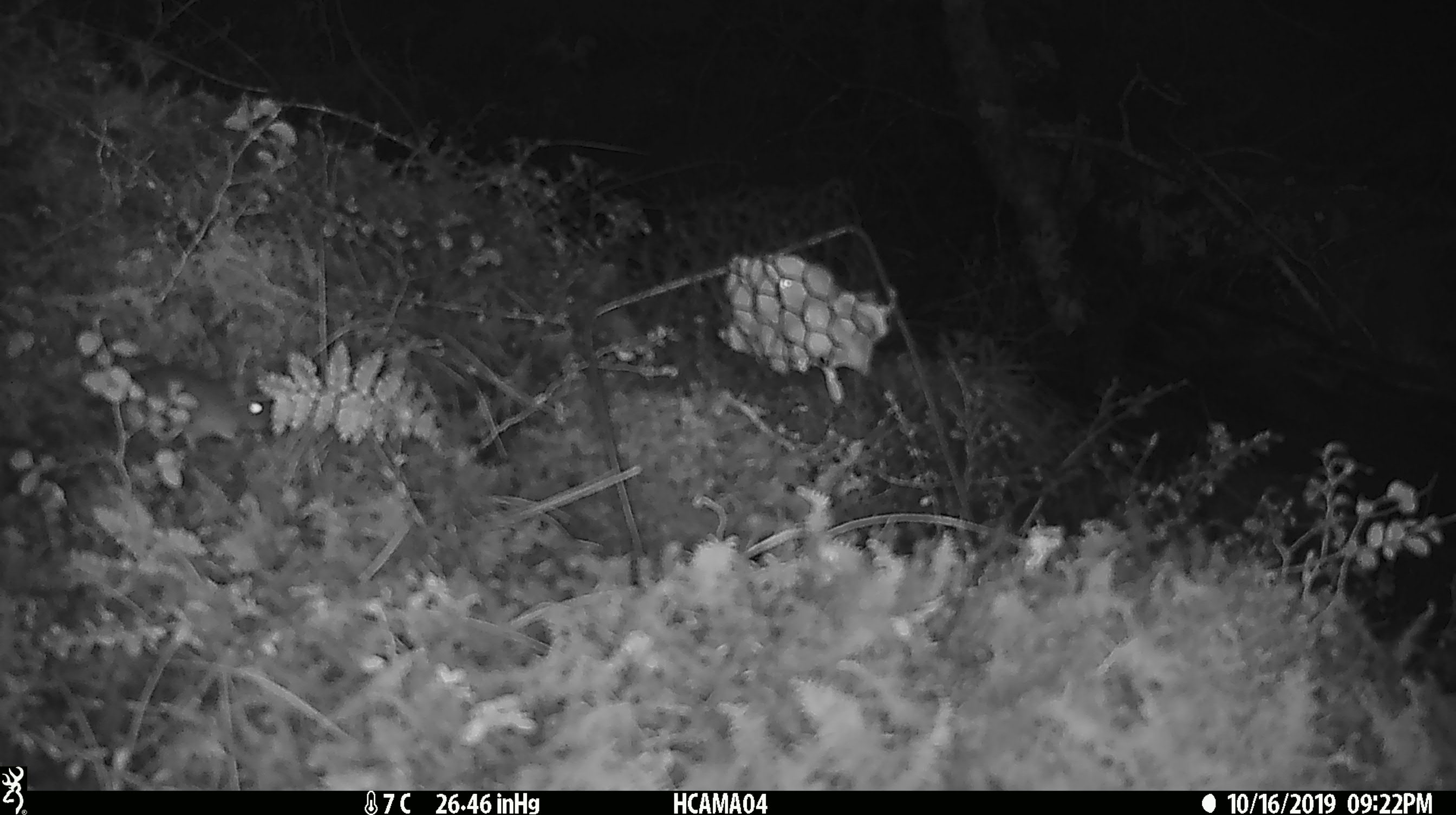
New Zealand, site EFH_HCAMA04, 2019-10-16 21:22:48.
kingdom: Animalia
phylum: Chordata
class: Mammalia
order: Rodentia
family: Muridae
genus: Mus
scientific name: Mus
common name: mouse